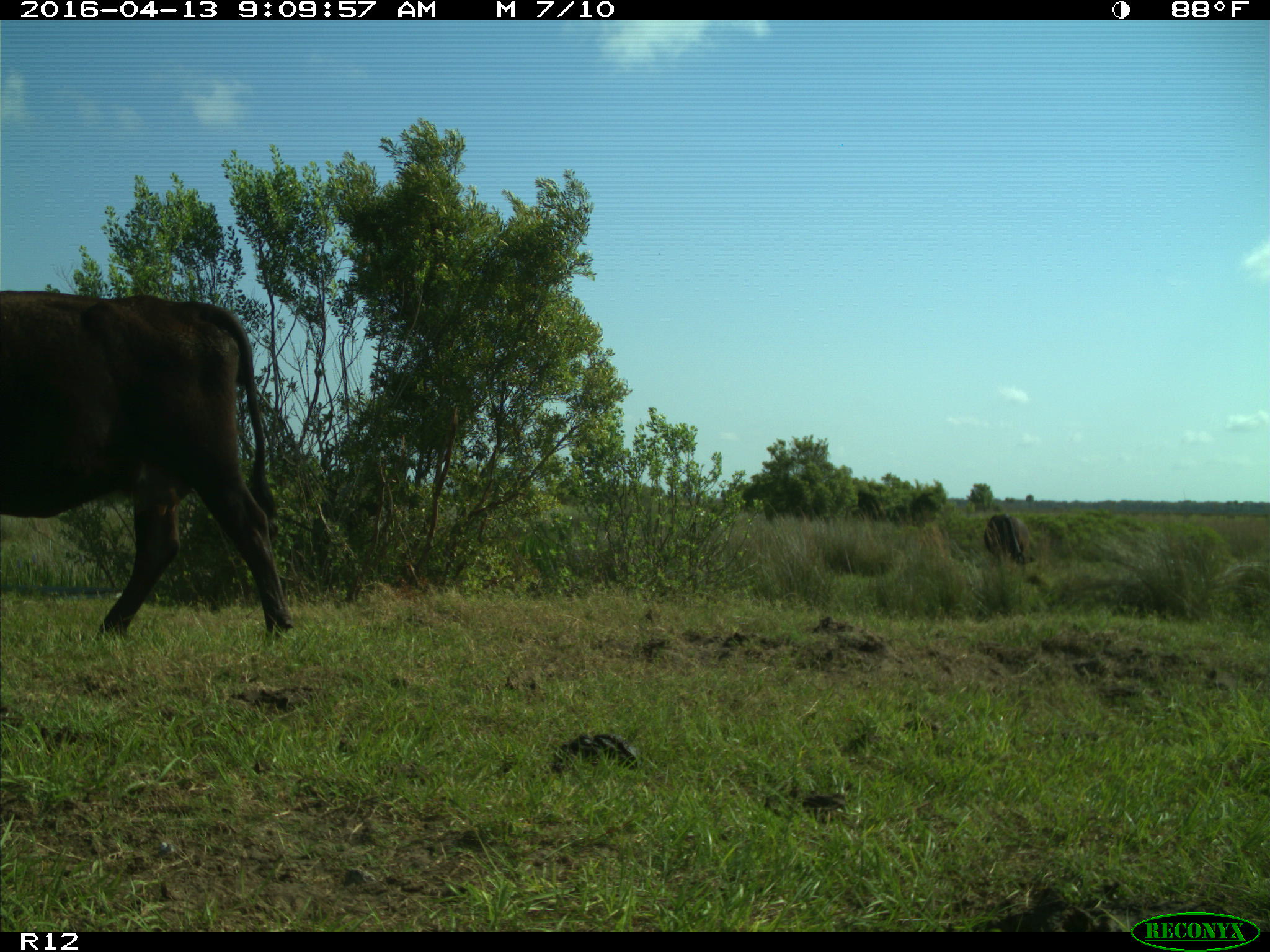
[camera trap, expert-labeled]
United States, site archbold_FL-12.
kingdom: Animalia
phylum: Chordata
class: Mammalia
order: Artiodactyla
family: Bovidae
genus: Bos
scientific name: Bos taurus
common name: domestic cow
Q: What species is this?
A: Bos taurus (domestic cow).